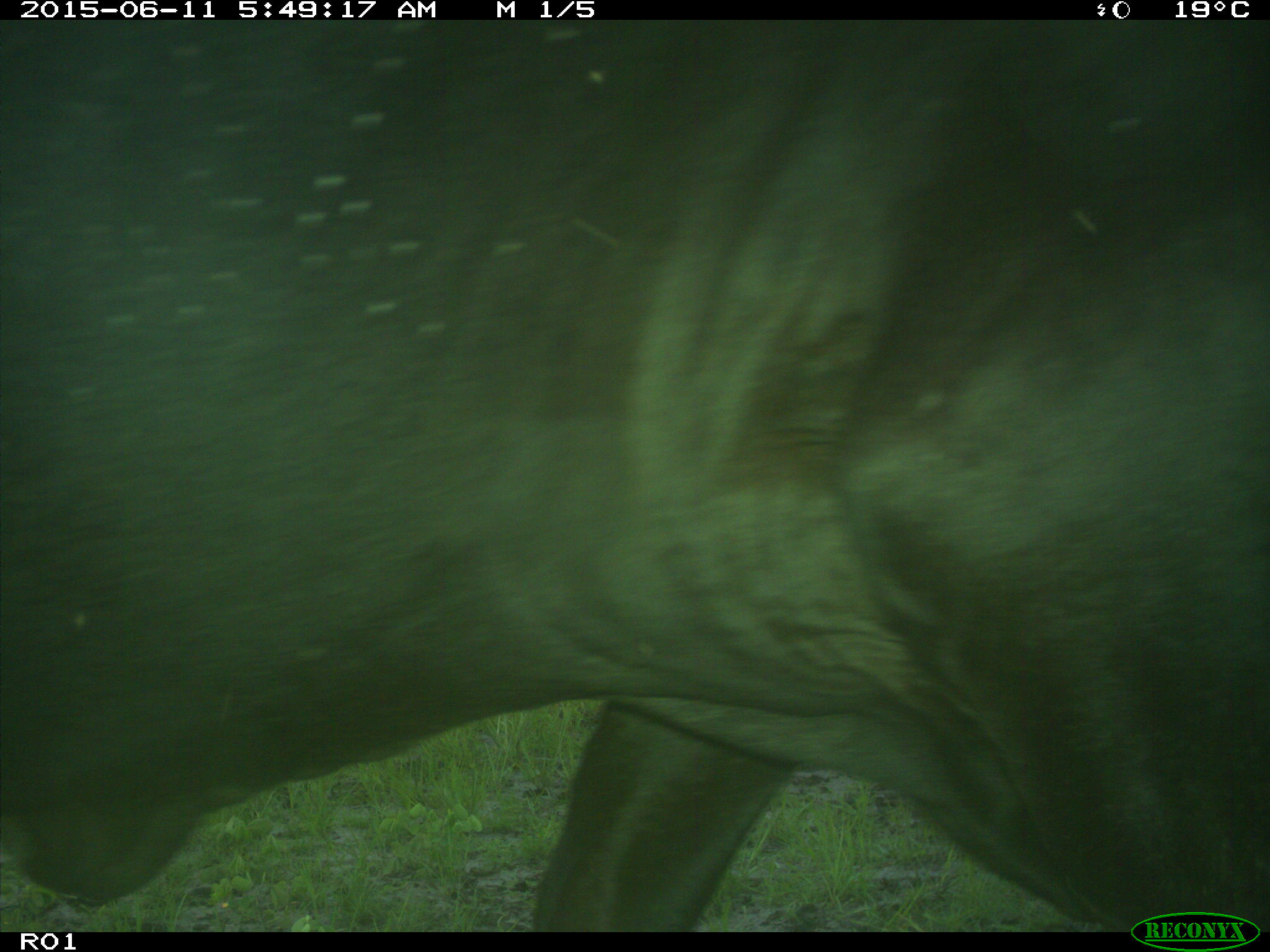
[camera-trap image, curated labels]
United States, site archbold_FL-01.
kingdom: Animalia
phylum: Chordata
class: Mammalia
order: Artiodactyla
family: Bovidae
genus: Bos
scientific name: Bos taurus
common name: domestic cow